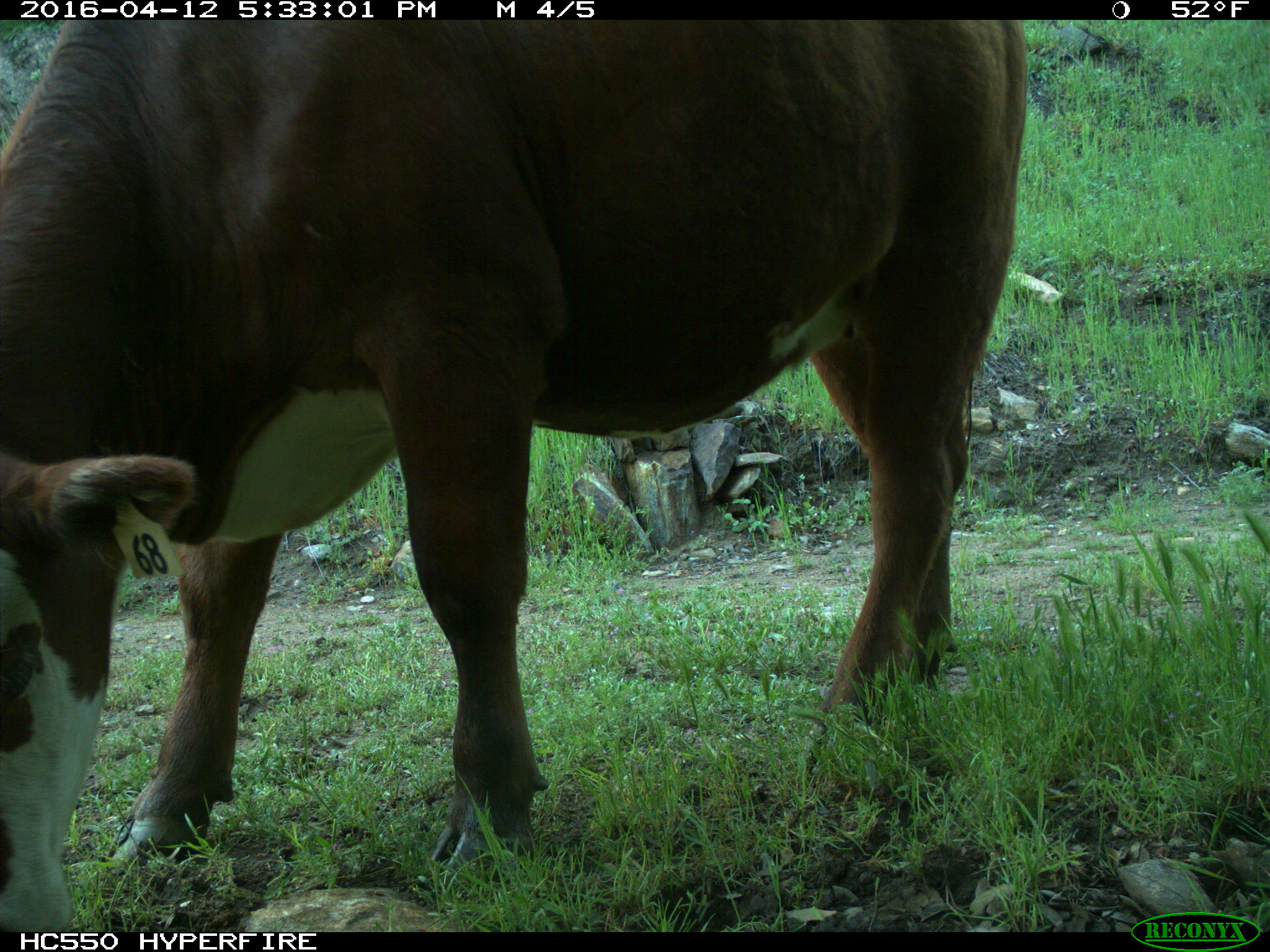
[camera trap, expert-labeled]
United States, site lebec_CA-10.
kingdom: Animalia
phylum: Chordata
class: Mammalia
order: Artiodactyla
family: Bovidae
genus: Bos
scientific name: Bos taurus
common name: domestic cow